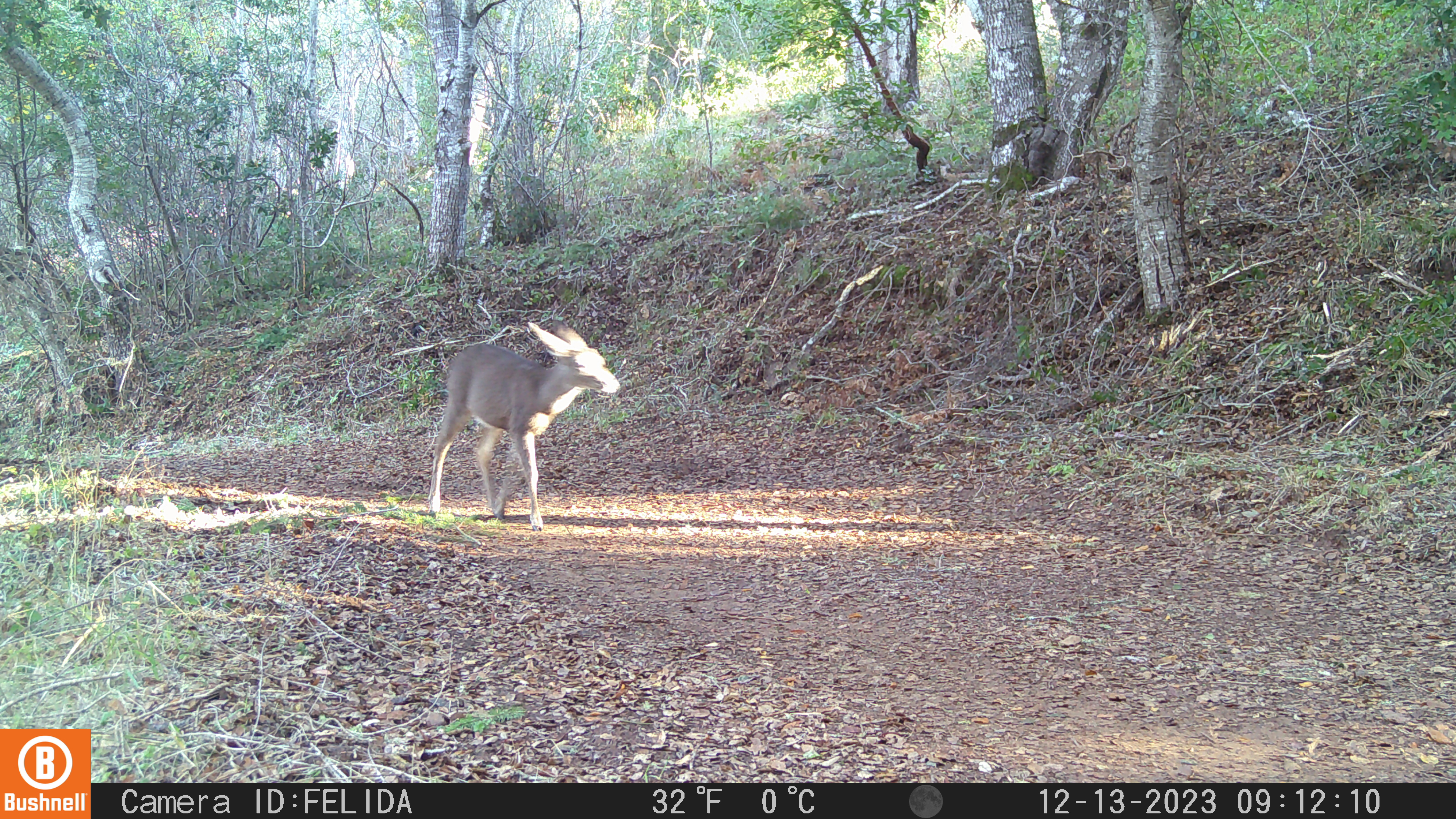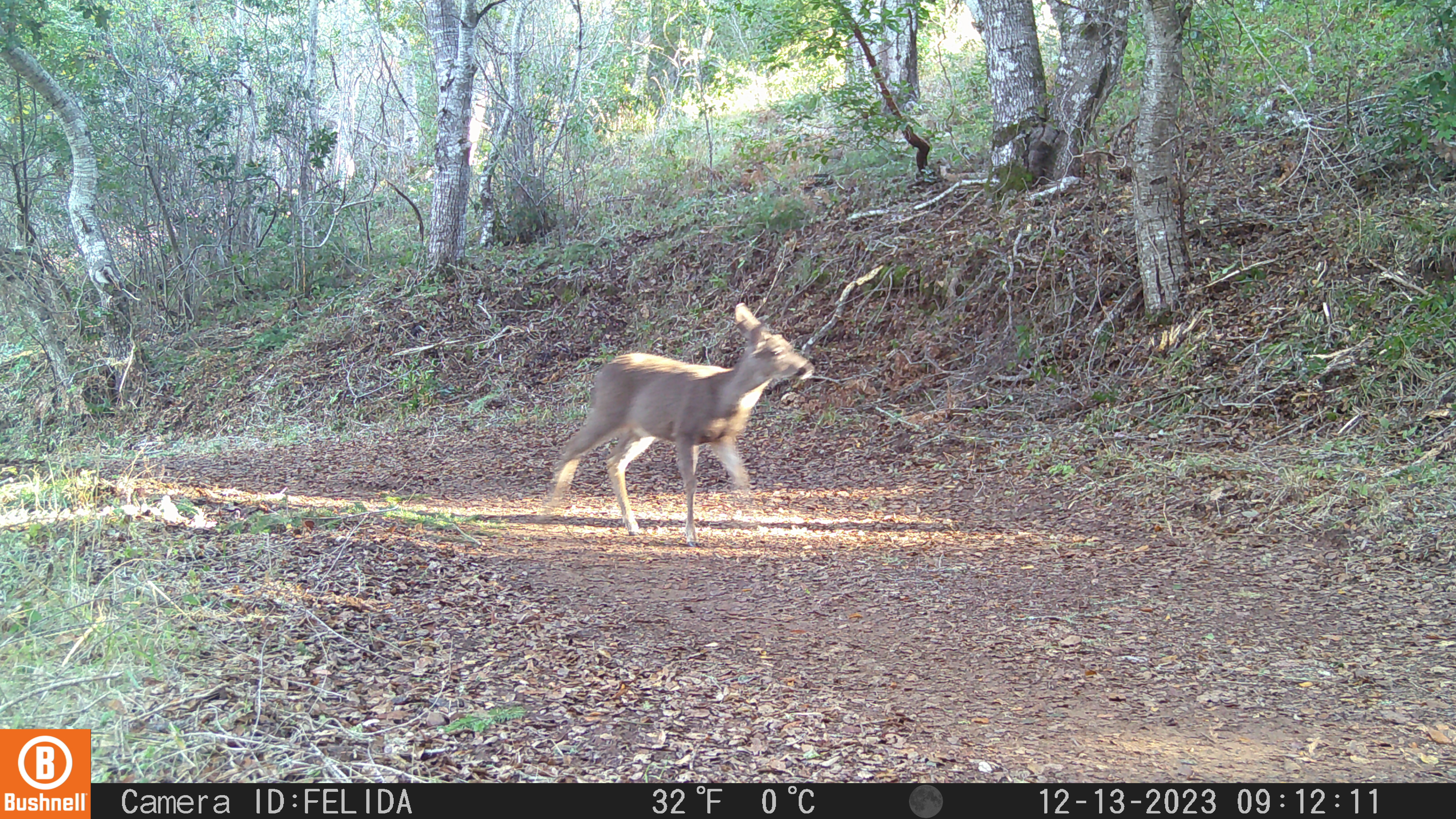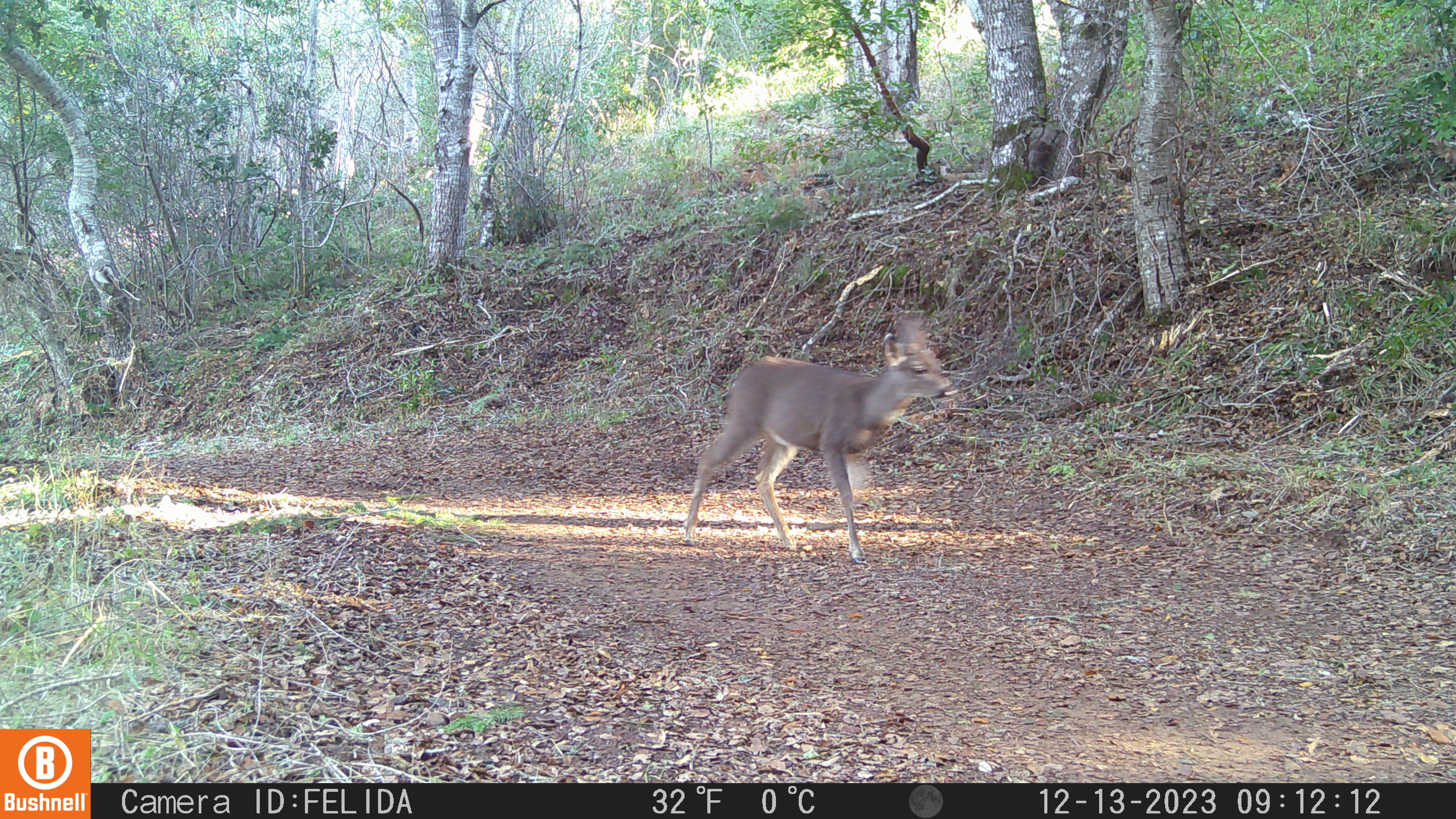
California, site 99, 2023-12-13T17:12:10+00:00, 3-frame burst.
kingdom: Animalia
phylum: Chordata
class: Mammalia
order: Artiodactyla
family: Cervidae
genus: Odocoileus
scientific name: Odocoileus hemionus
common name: mule deer